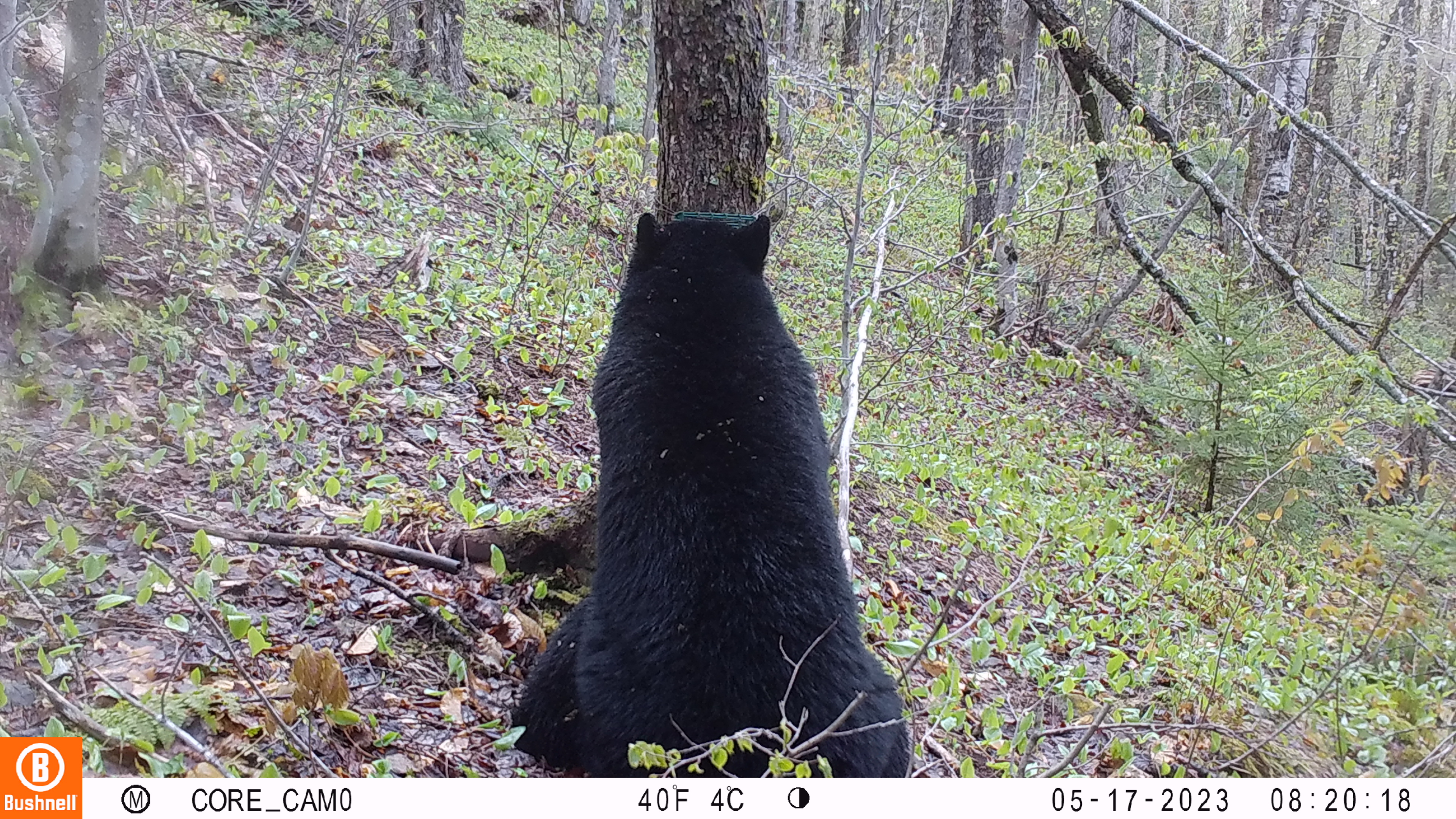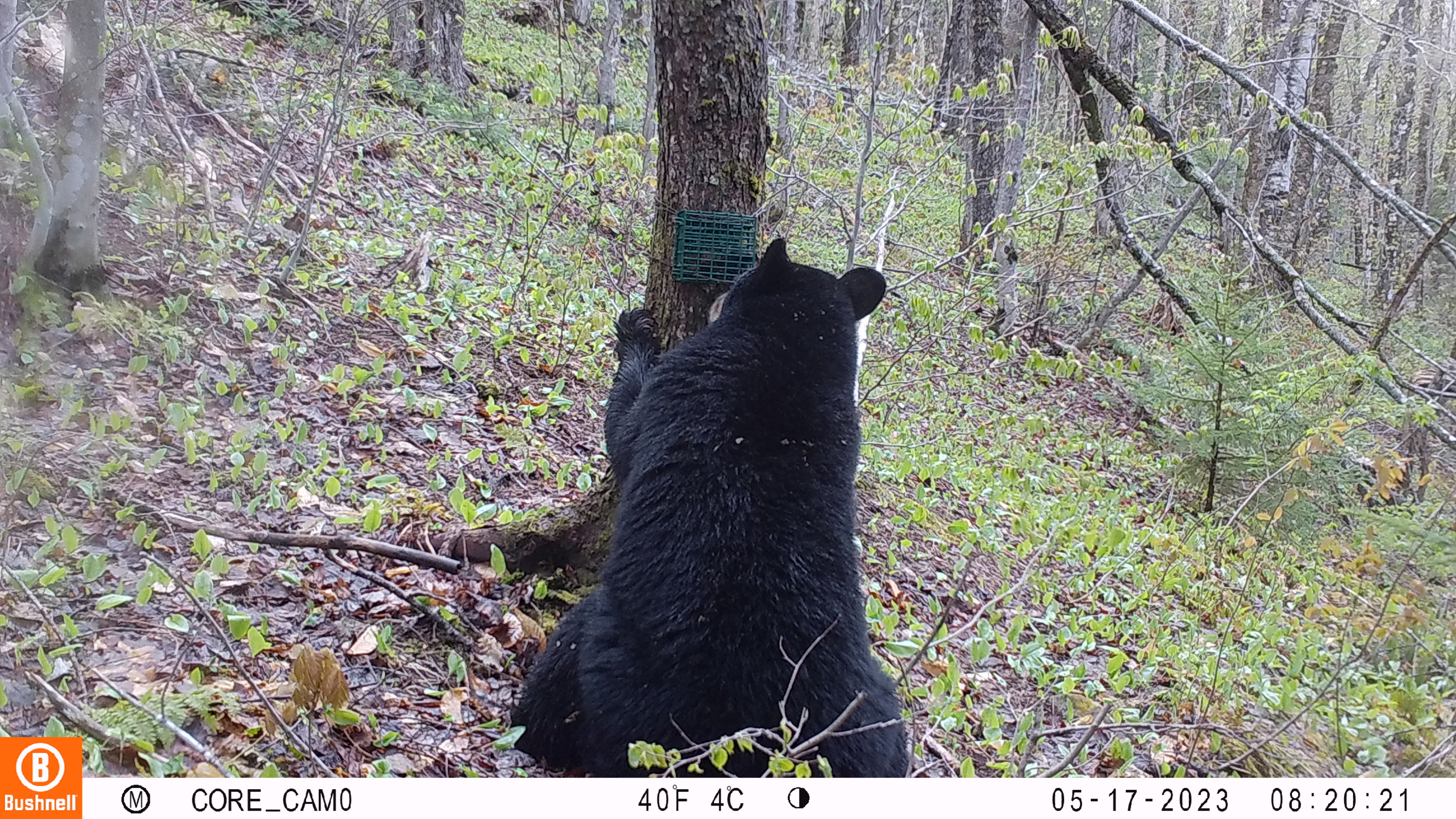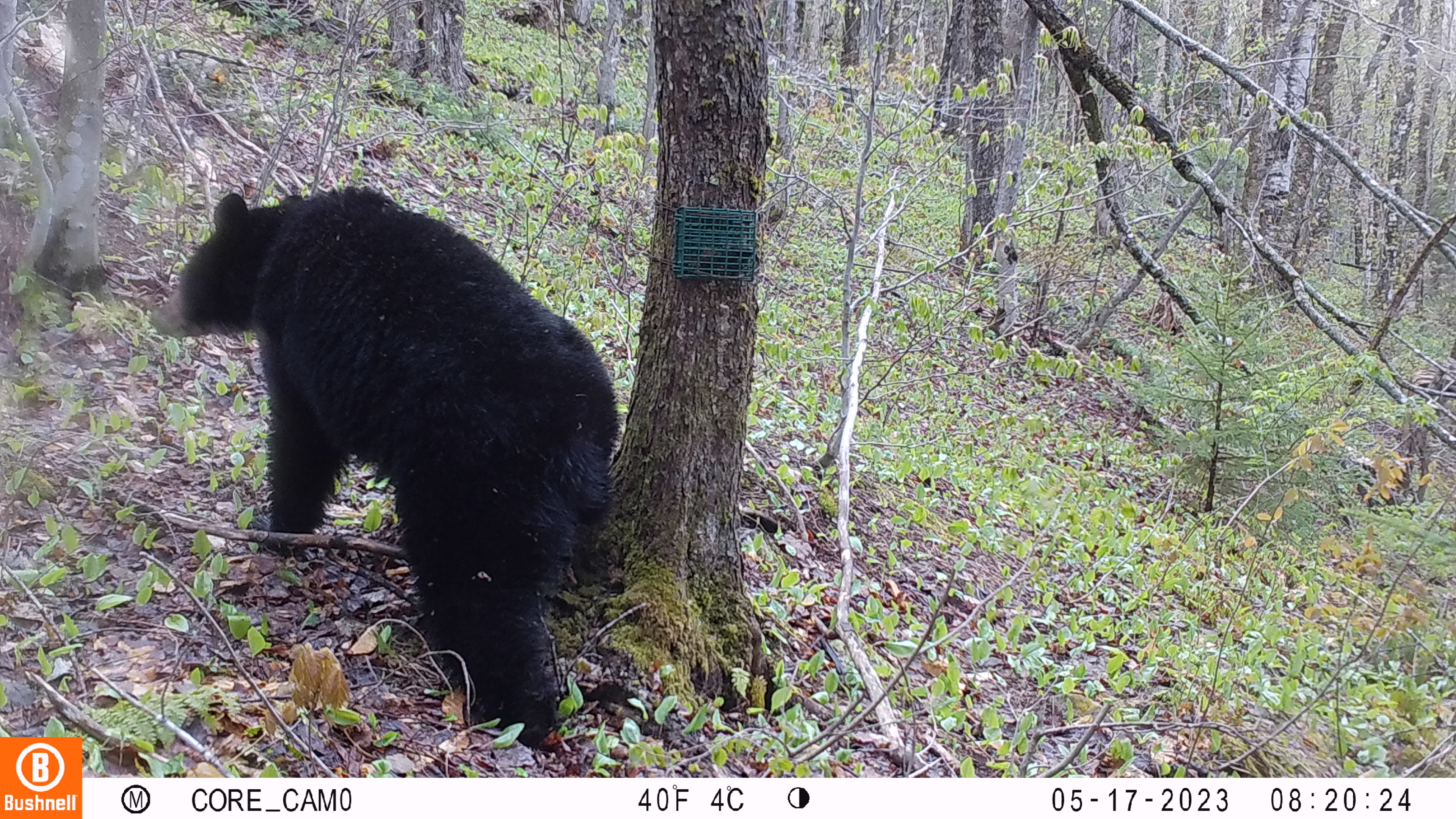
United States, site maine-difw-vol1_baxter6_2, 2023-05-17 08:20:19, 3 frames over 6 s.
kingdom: Animalia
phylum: Chordata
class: Mammalia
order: Carnivora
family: Ursidae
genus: Ursus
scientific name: Ursus americanus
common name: black bear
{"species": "black bear (Ursus americanus)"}